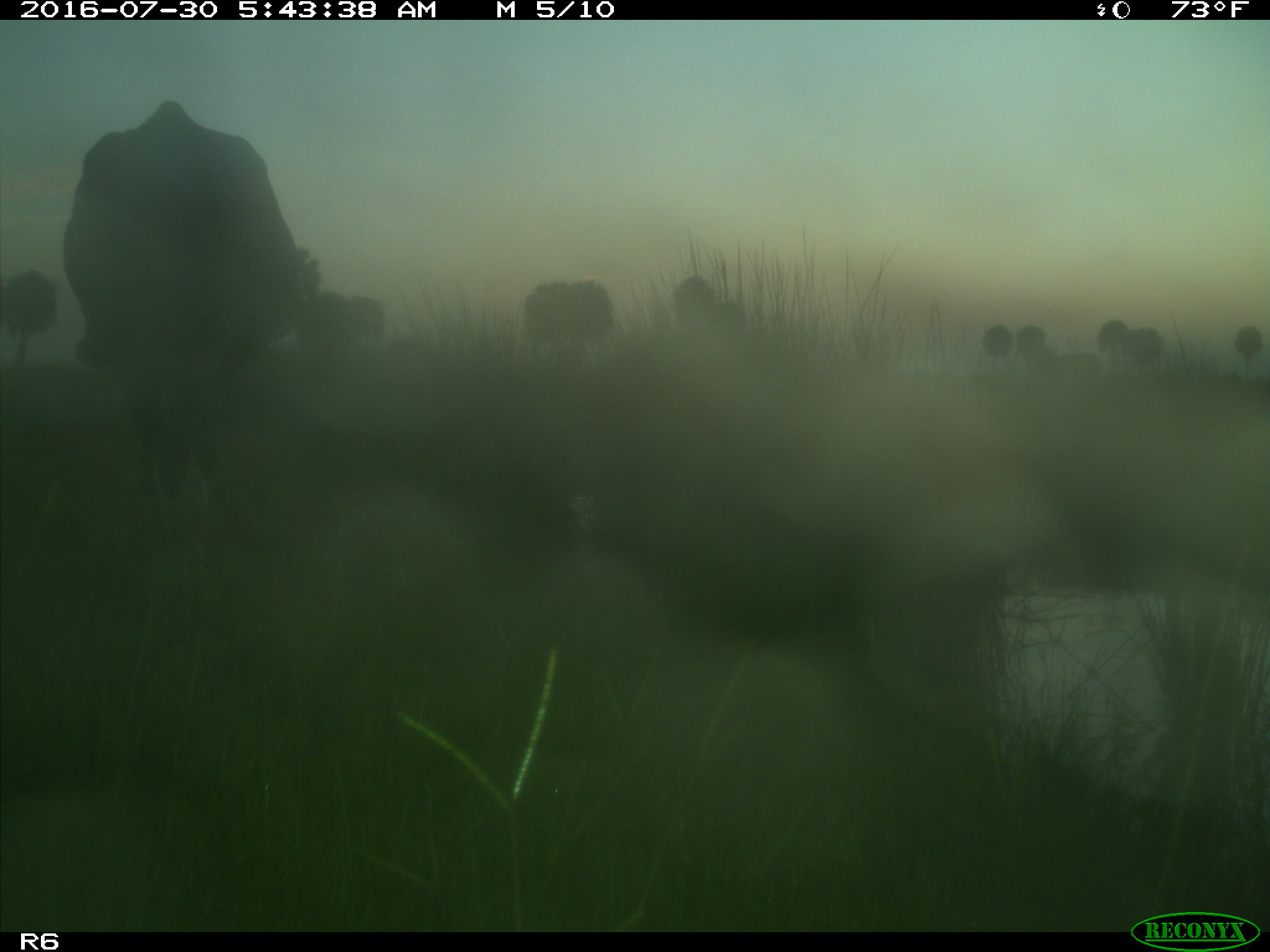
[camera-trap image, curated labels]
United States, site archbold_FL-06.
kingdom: Animalia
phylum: Chordata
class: Mammalia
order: Artiodactyla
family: Bovidae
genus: Bos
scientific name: Bos taurus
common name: domestic cow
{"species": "Bos taurus (domestic cow)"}